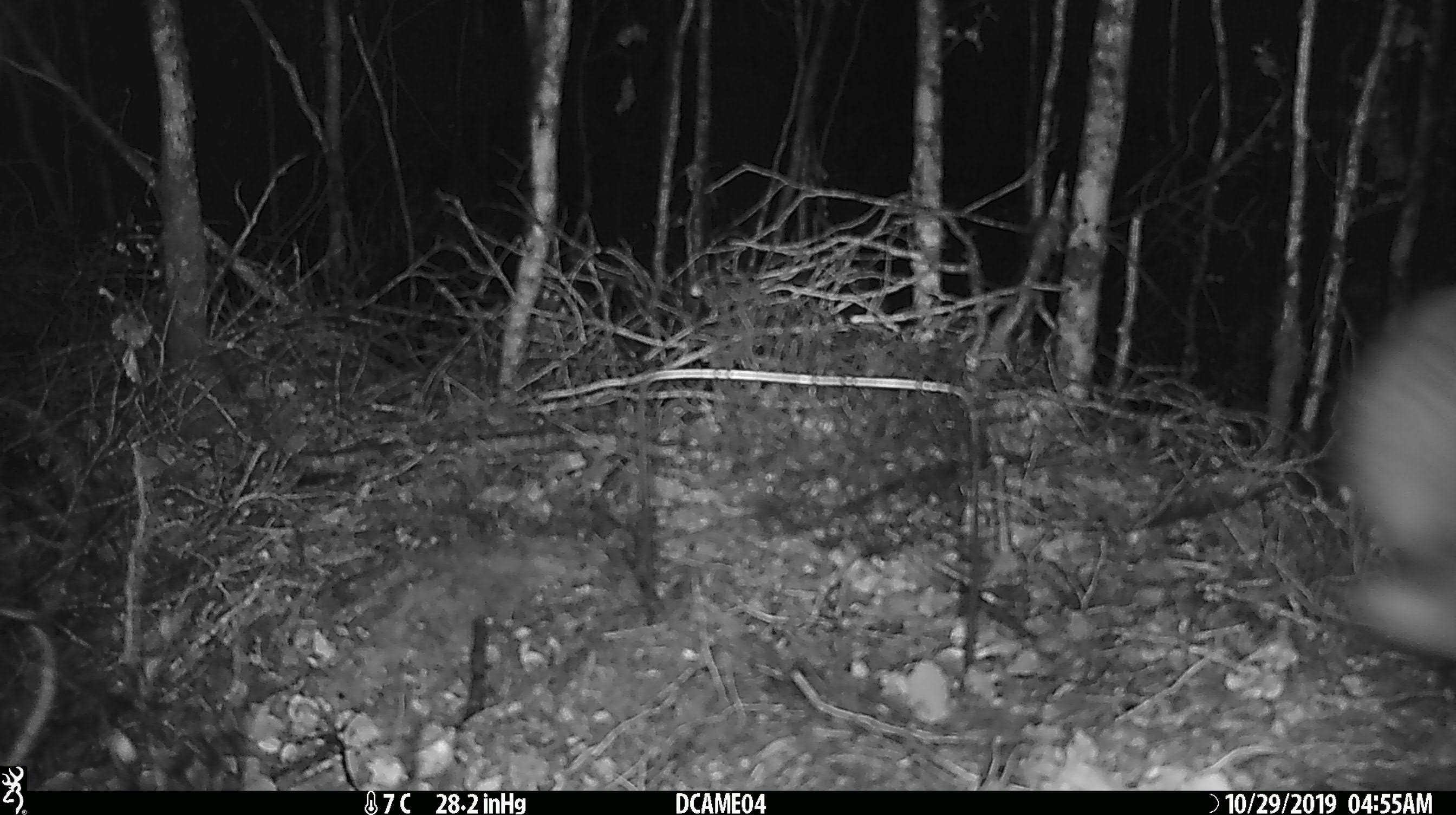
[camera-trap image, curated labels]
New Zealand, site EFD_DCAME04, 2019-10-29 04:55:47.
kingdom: Animalia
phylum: Chordata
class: Mammalia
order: Lagomorpha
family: Leporidae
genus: Oryctolagus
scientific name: Oryctolagus cuniculus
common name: european rabbit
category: rabbit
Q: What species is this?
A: Rabbit (european rabbit) (Oryctolagus cuniculus).